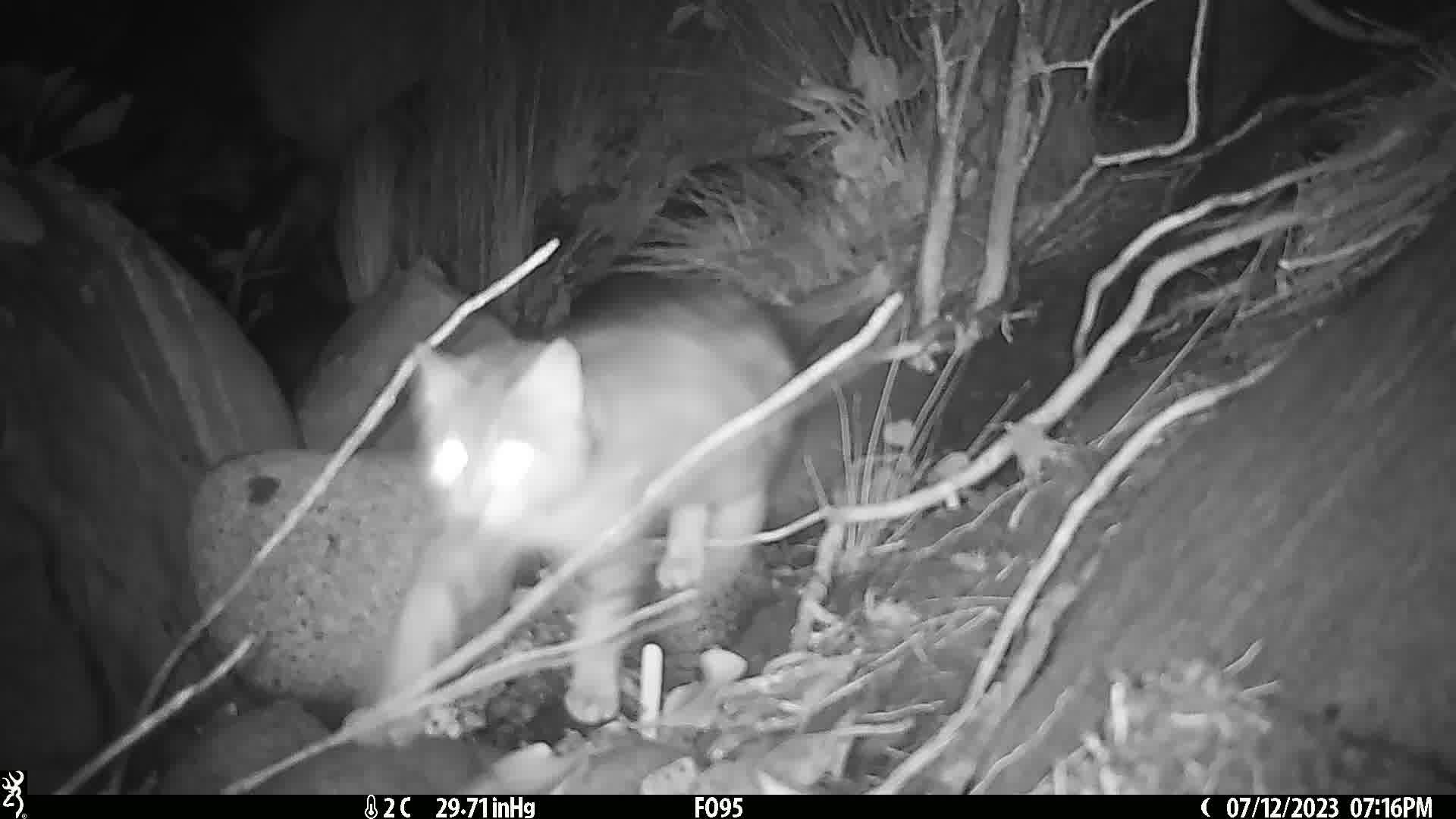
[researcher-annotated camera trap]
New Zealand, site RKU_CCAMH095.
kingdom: Animalia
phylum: Chordata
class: Mammalia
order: Carnivora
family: Felidae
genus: Felis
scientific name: Felis catus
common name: domestic cat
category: cat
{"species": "cat (domestic cat) (Felis catus)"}